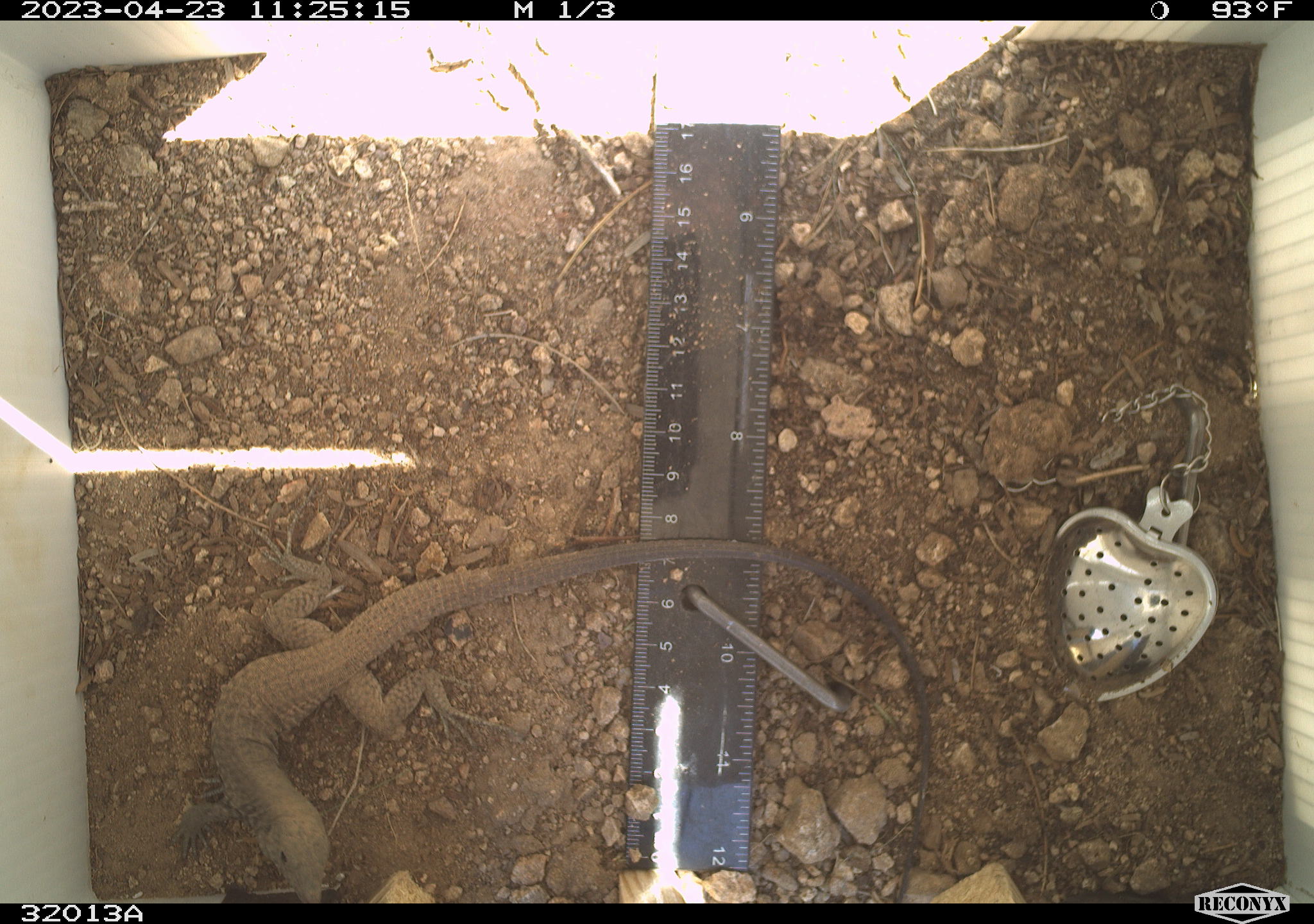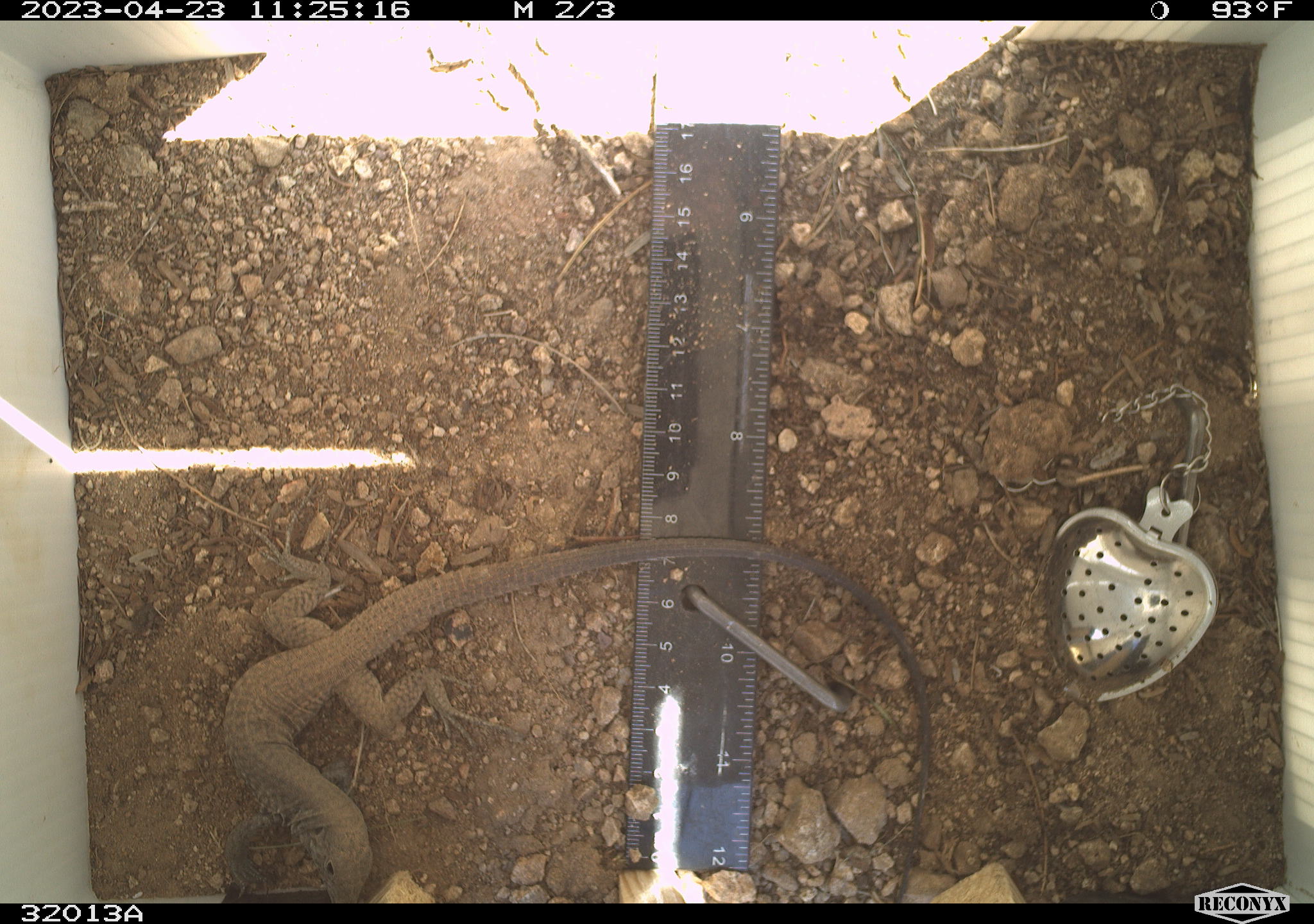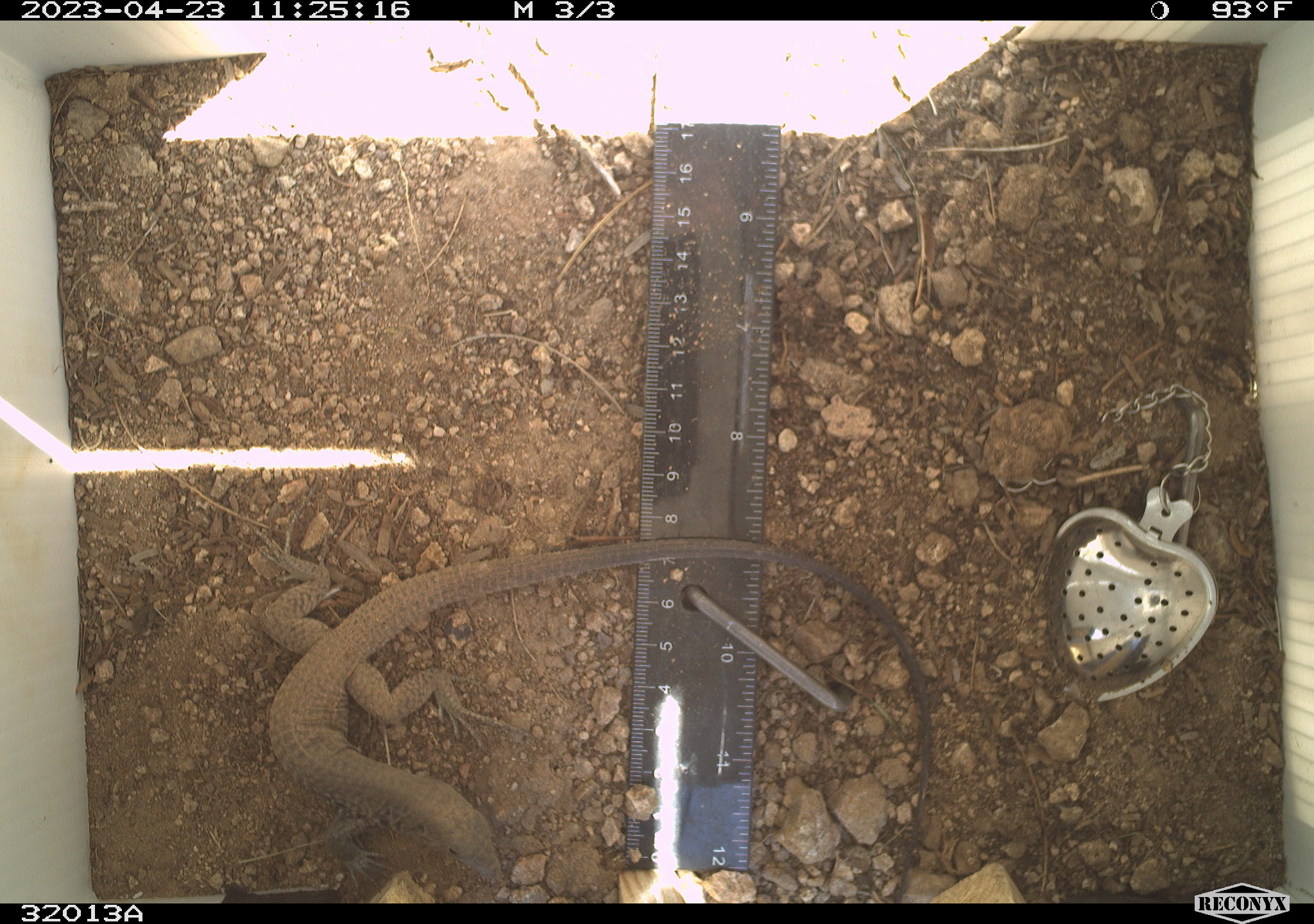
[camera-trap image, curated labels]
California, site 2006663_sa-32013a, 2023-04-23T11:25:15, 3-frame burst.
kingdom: Animalia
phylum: Chordata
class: Reptilia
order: Squamata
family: Teiidae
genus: Aspidoscelis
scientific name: Aspidoscelis tigris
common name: western whiptail